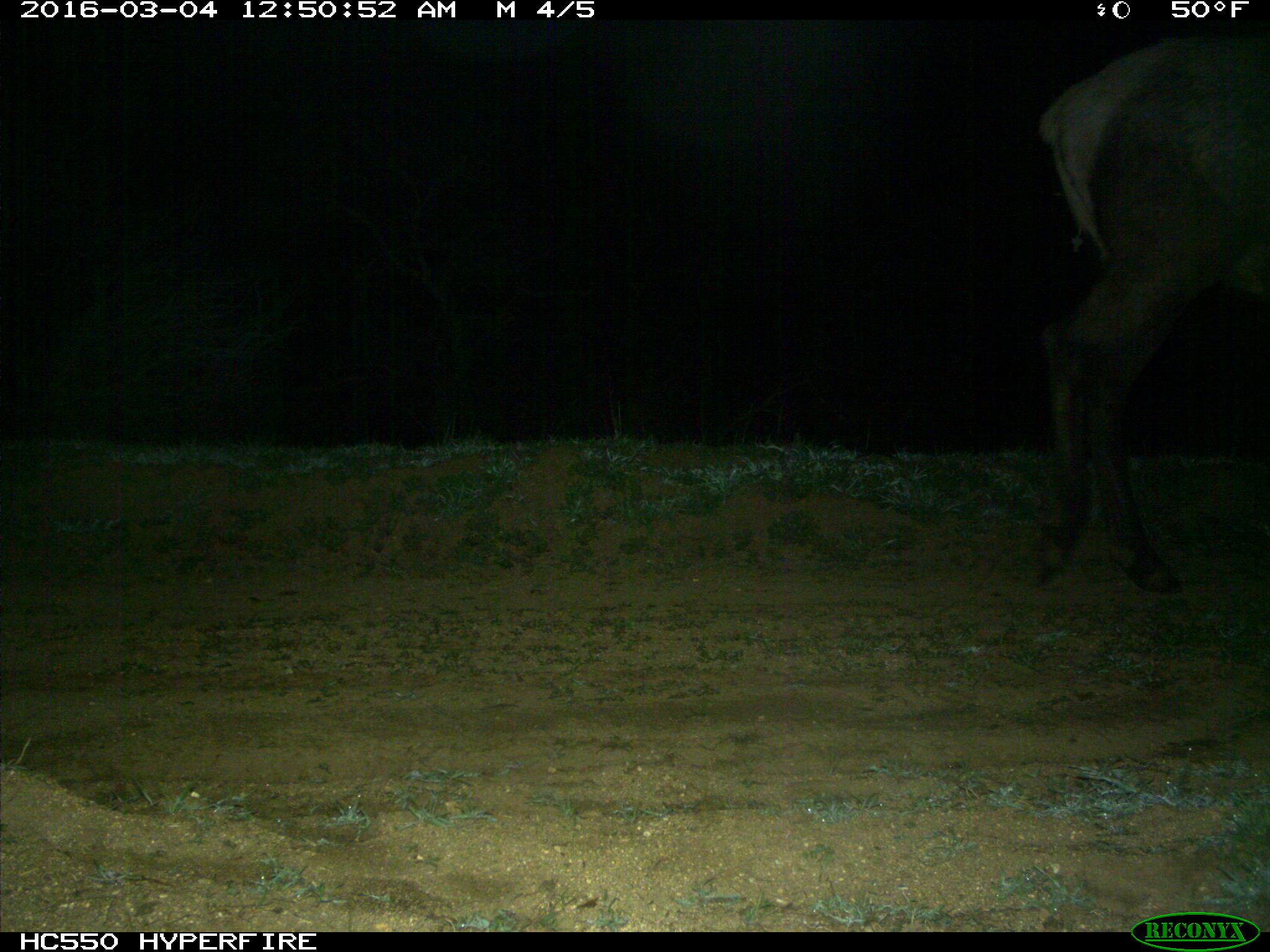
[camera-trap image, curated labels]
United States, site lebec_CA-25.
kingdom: Animalia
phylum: Chordata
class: Mammalia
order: Artiodactyla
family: Cervidae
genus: Cervus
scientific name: Cervus canadensis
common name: elk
Cervus canadensis (elk).